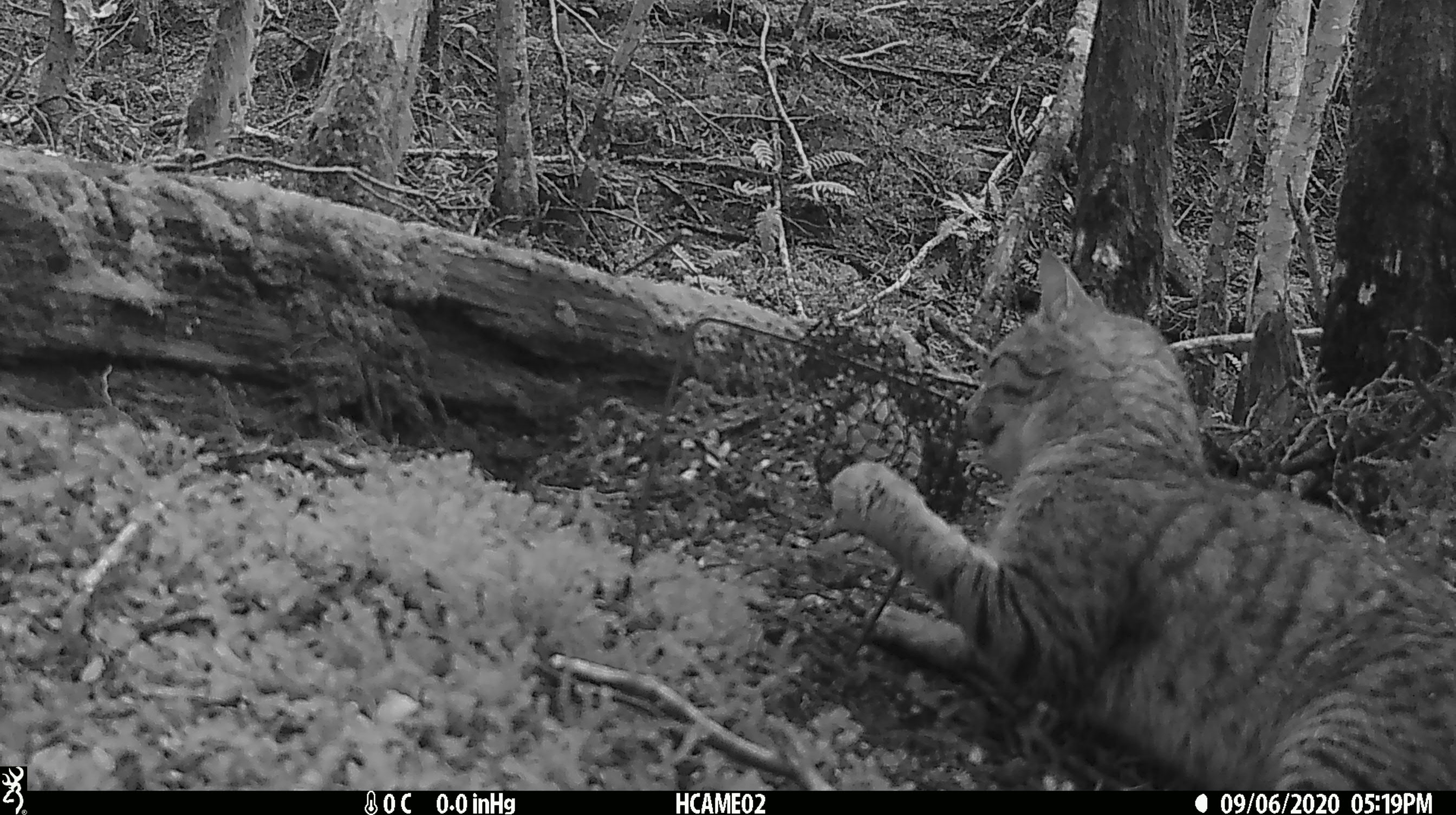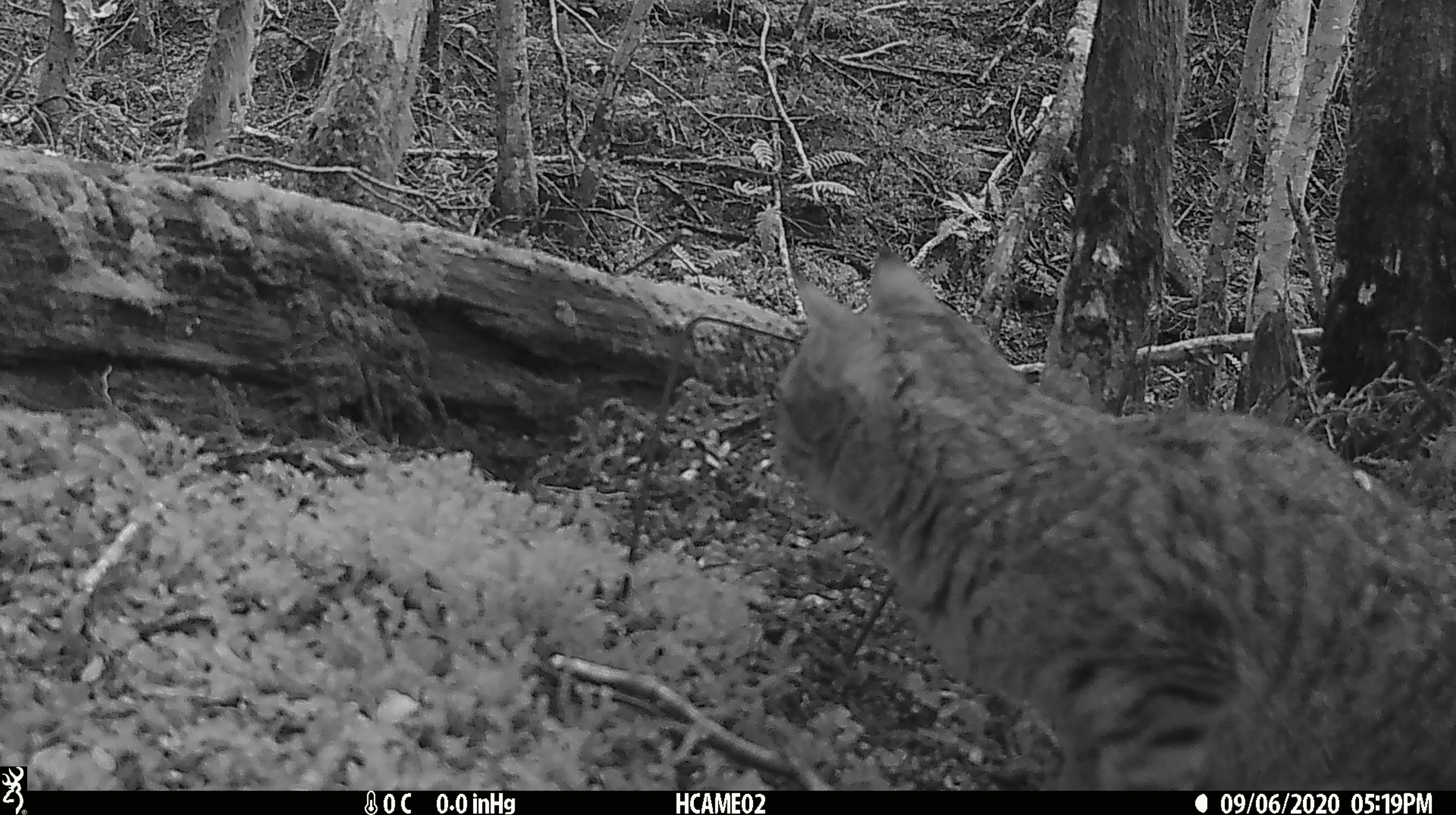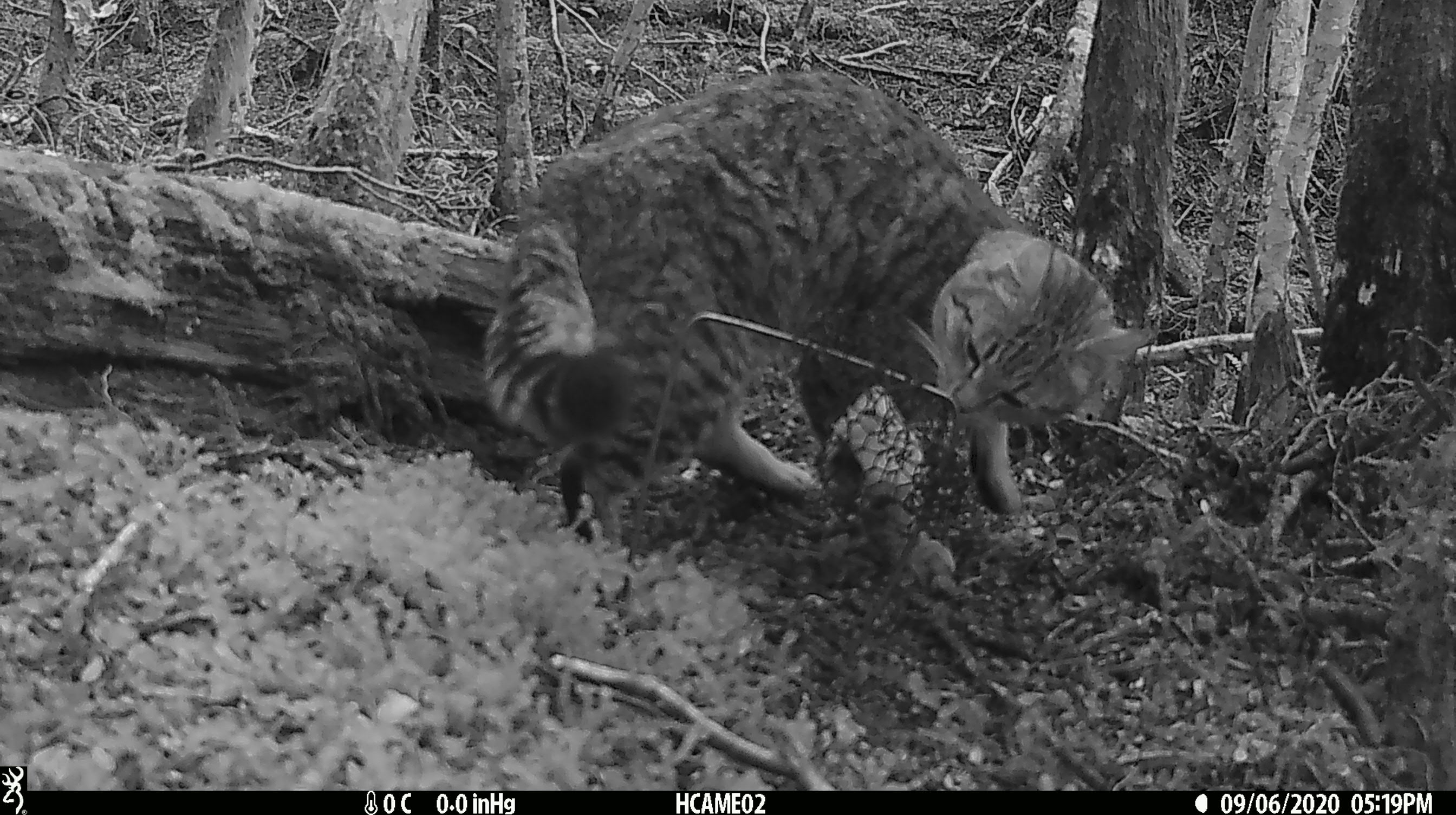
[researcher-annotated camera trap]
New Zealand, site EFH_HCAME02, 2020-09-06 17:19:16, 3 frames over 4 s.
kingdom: Animalia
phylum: Chordata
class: Mammalia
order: Carnivora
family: Felidae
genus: Felis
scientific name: Felis catus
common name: domestic cat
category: cat